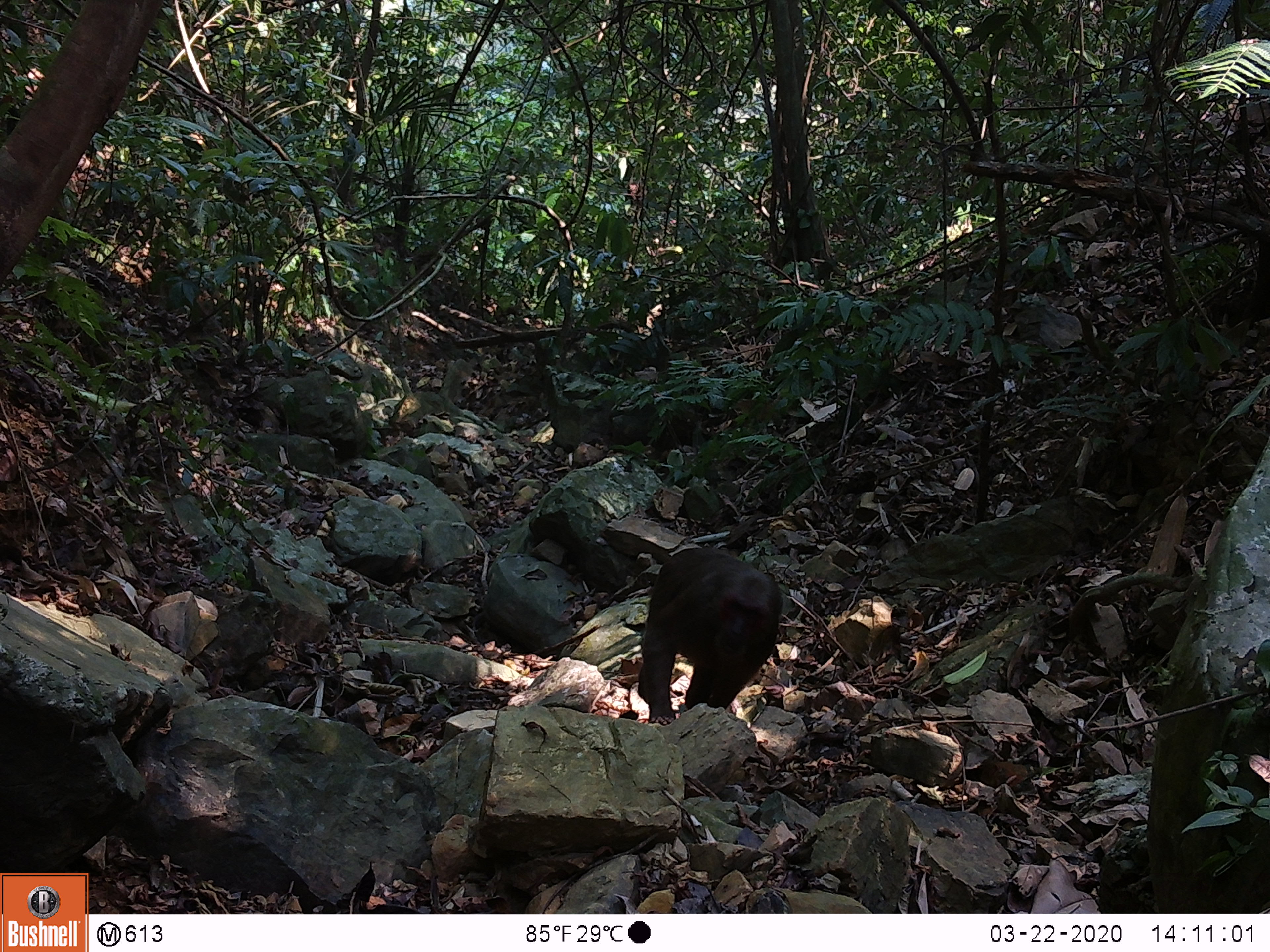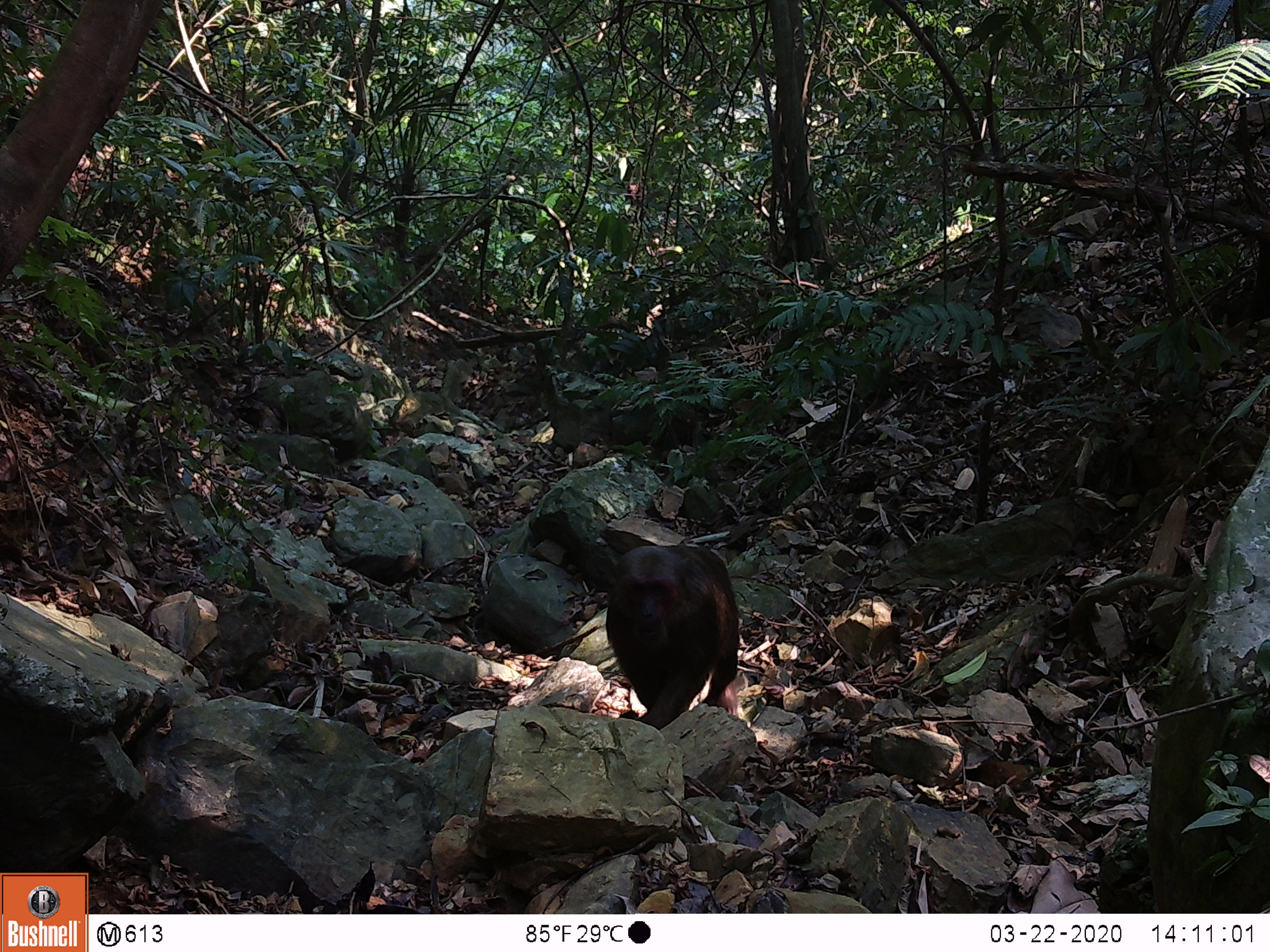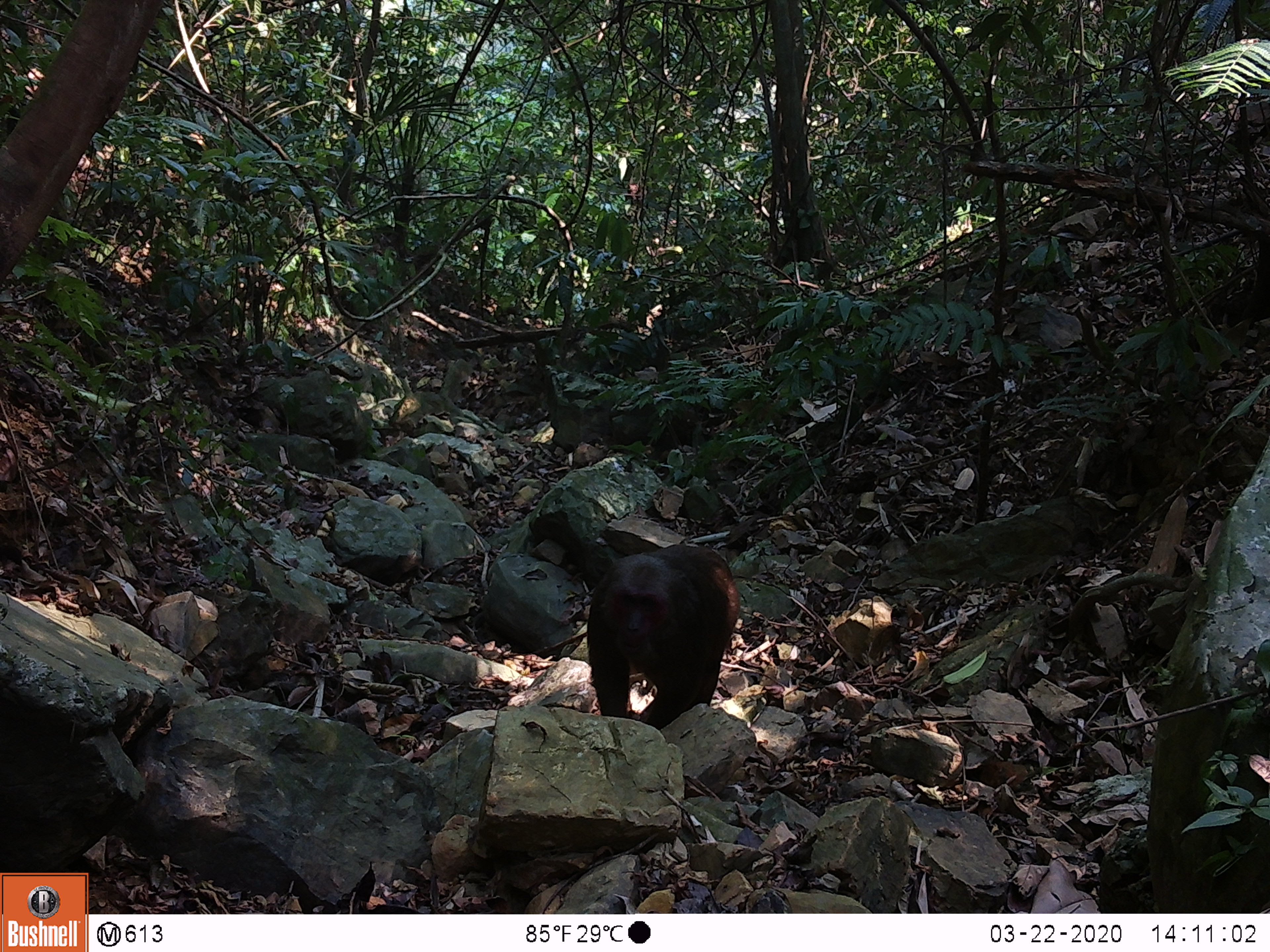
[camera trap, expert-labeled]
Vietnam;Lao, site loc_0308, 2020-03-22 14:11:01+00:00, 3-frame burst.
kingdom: Animalia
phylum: Chordata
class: Mammalia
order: Primates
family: Cercopithecidae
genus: Macaca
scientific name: Macaca arctoides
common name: stump-tailed macaque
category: stump tailed macaque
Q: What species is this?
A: Stump tailed macaque (stump-tailed macaque) (Macaca arctoides).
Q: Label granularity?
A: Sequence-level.